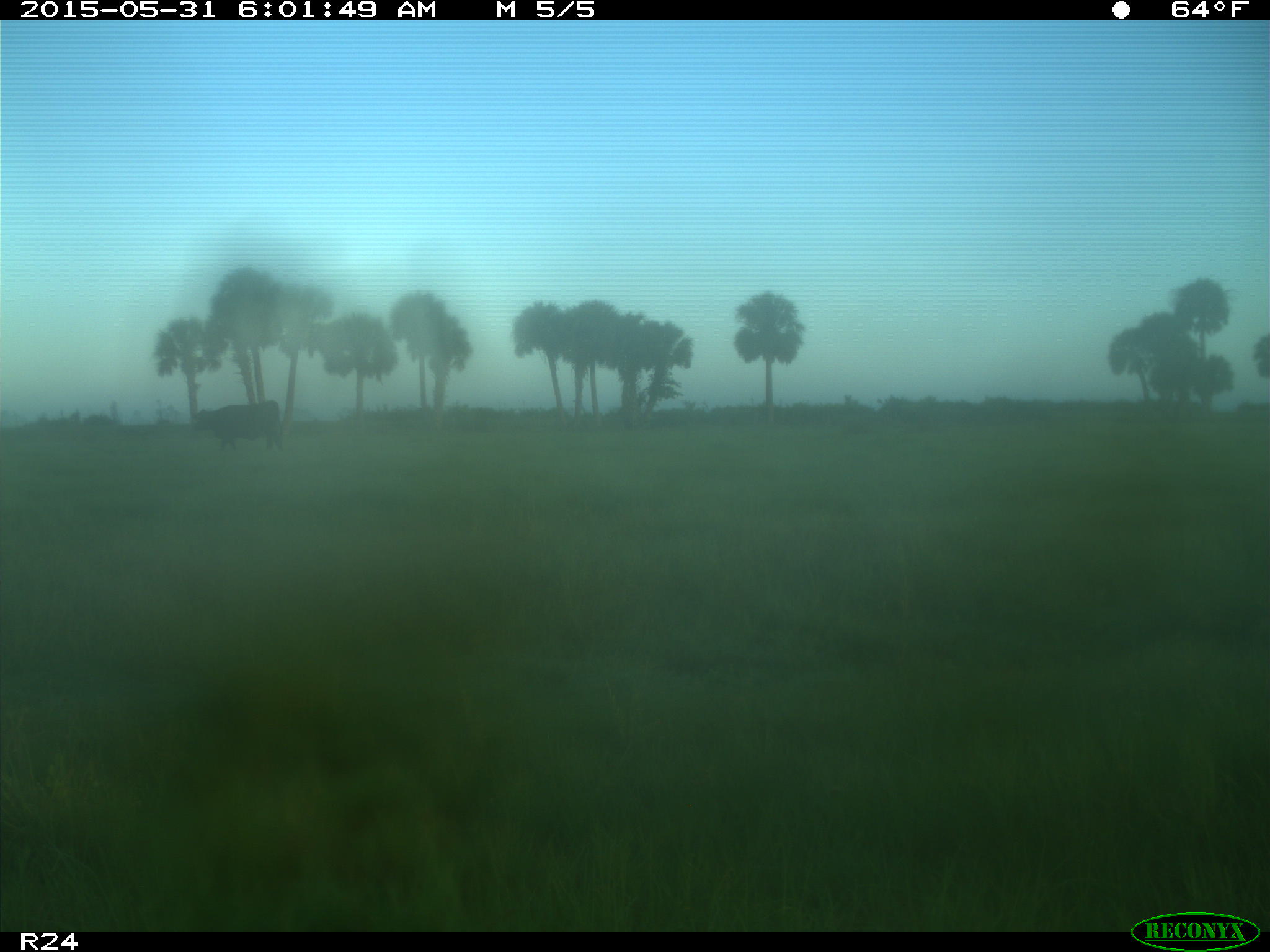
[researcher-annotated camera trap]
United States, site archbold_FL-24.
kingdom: Animalia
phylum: Chordata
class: Mammalia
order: Artiodactyla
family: Bovidae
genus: Bos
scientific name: Bos taurus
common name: domestic cow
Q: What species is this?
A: Bos taurus (domestic cow).